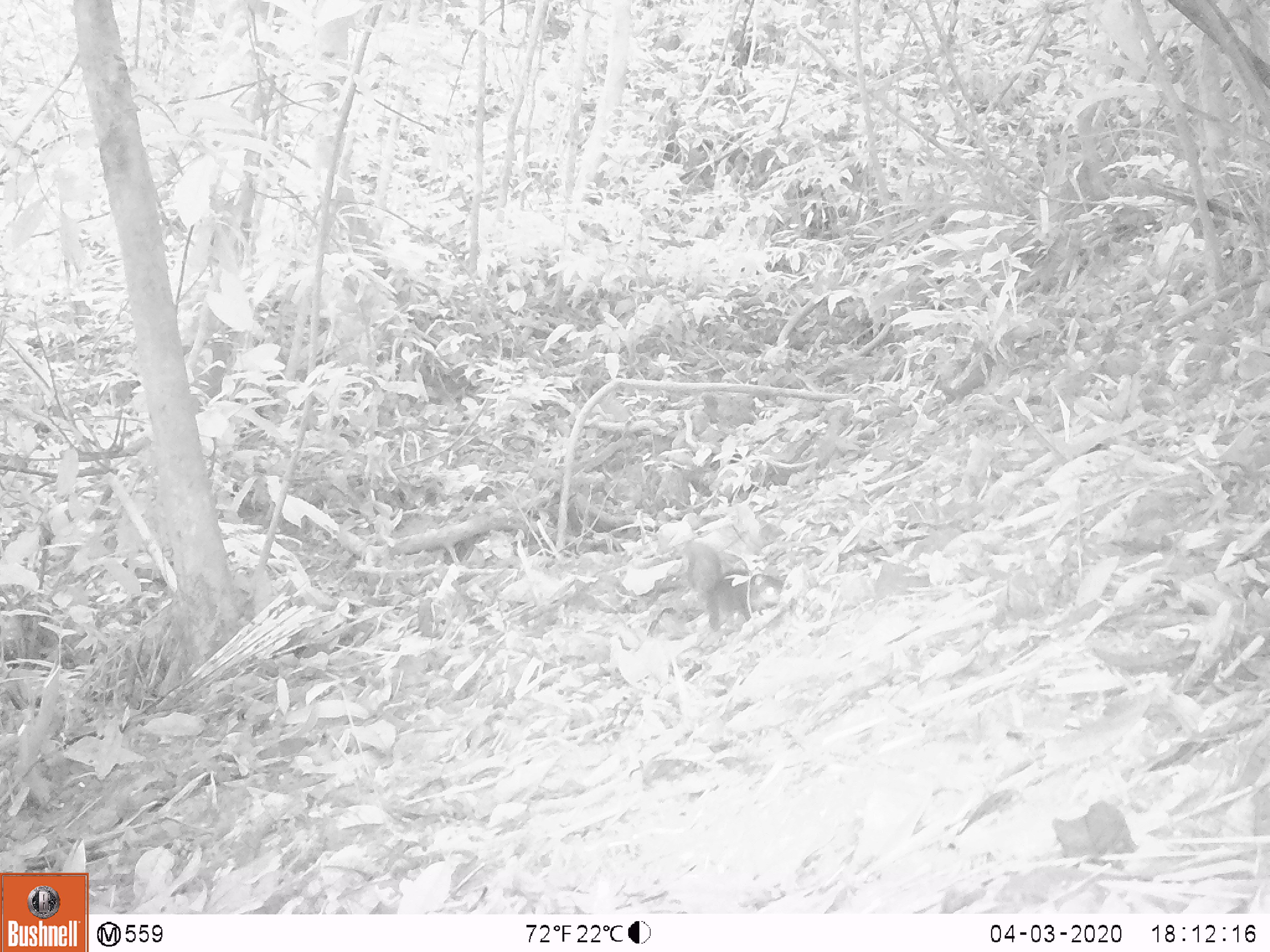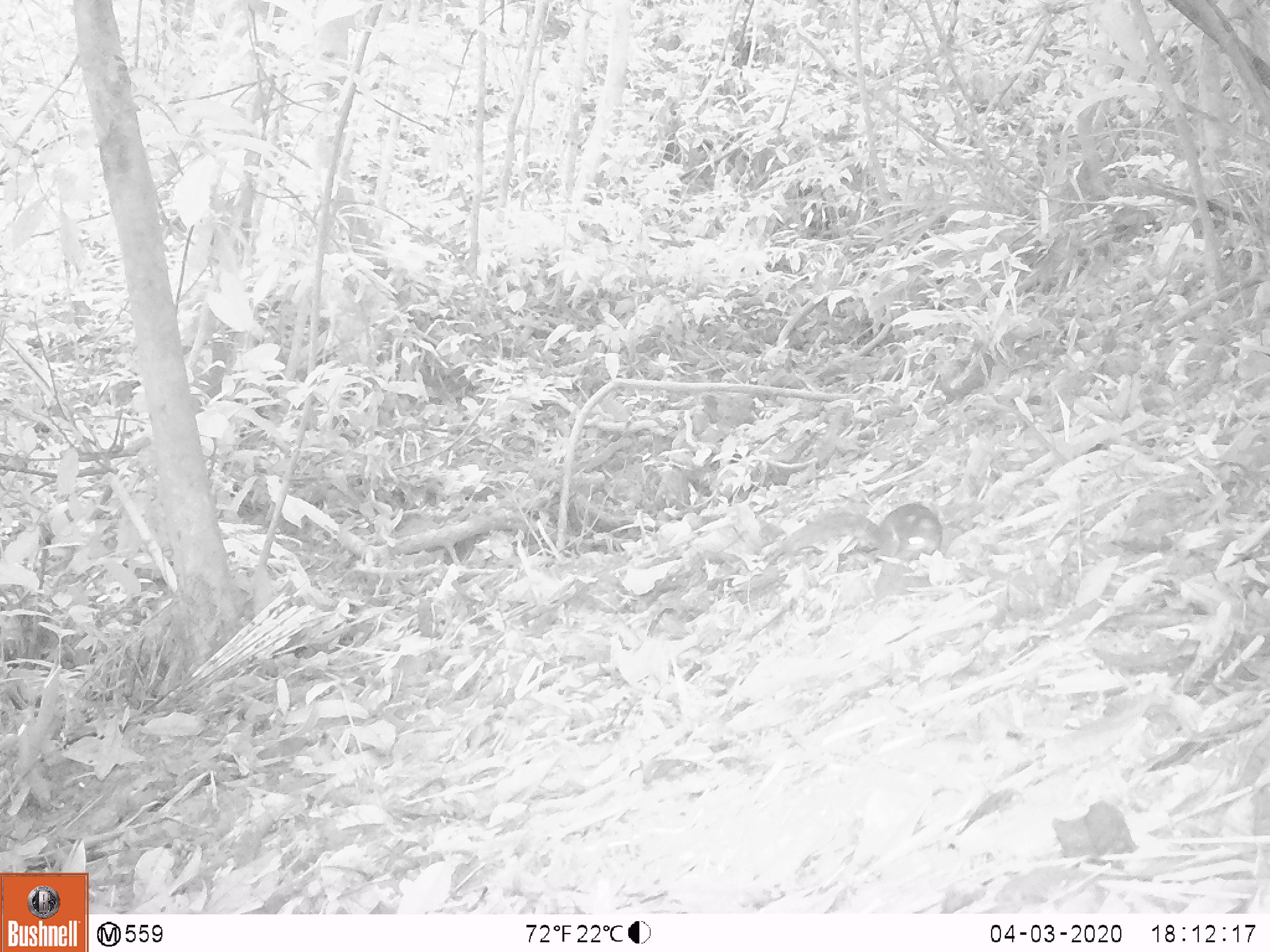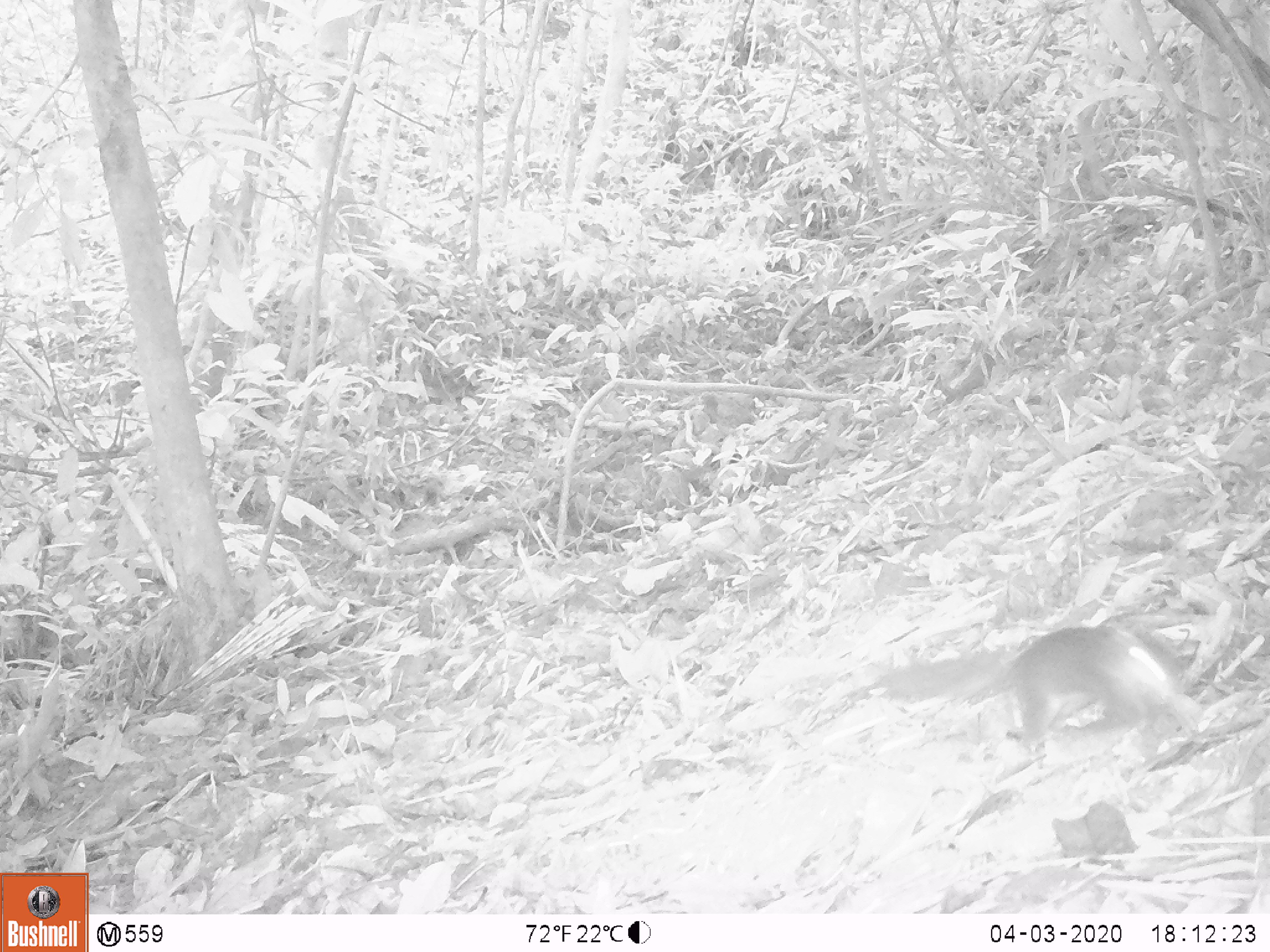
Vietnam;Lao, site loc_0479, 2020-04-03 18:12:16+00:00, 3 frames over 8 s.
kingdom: Animalia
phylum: Chordata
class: Mammalia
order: Rodentia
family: Sciuridae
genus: Dremomys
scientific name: Dremomys rufigenis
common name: red-cheeked squirrel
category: red cheeked squirrel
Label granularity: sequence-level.